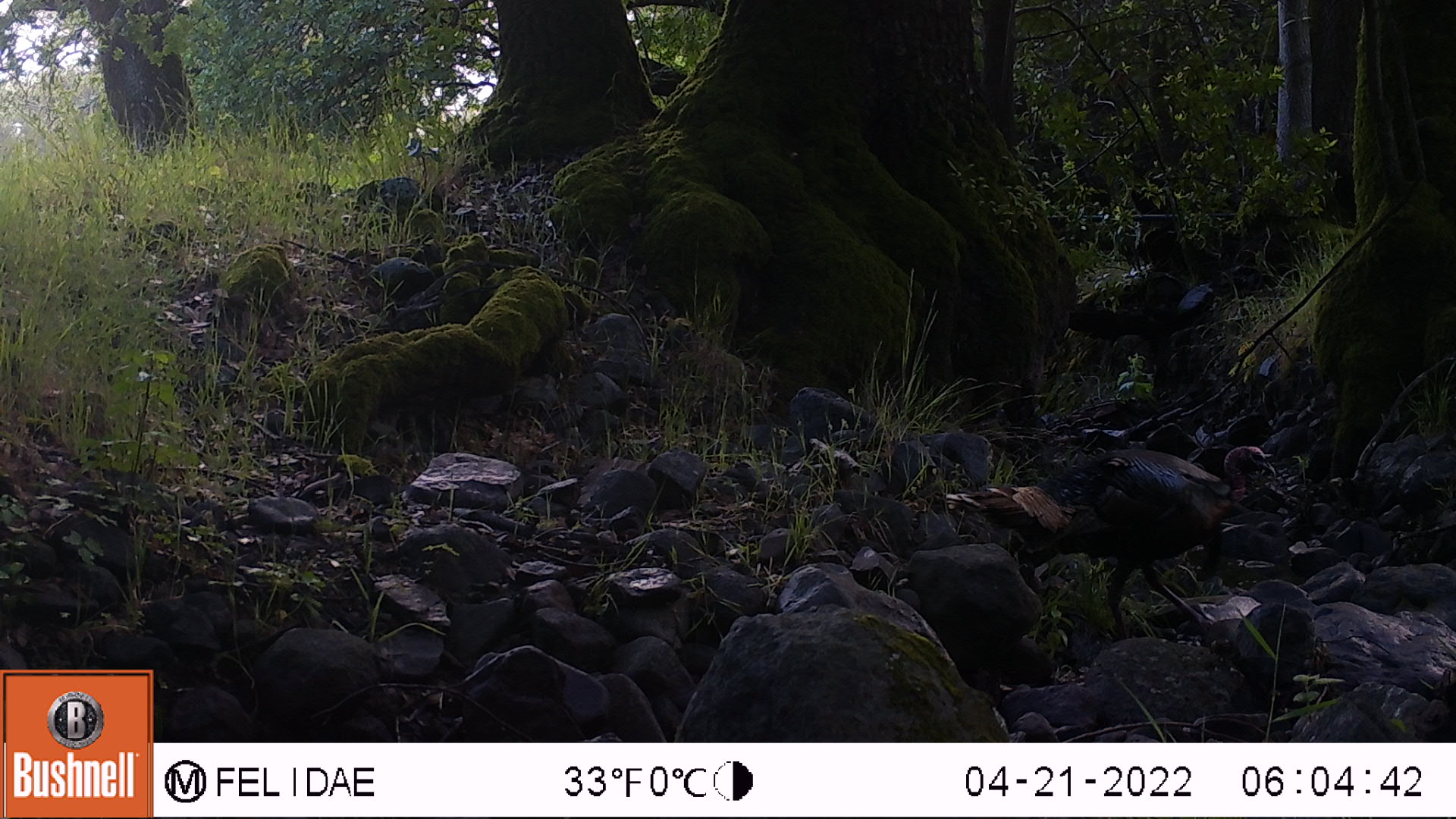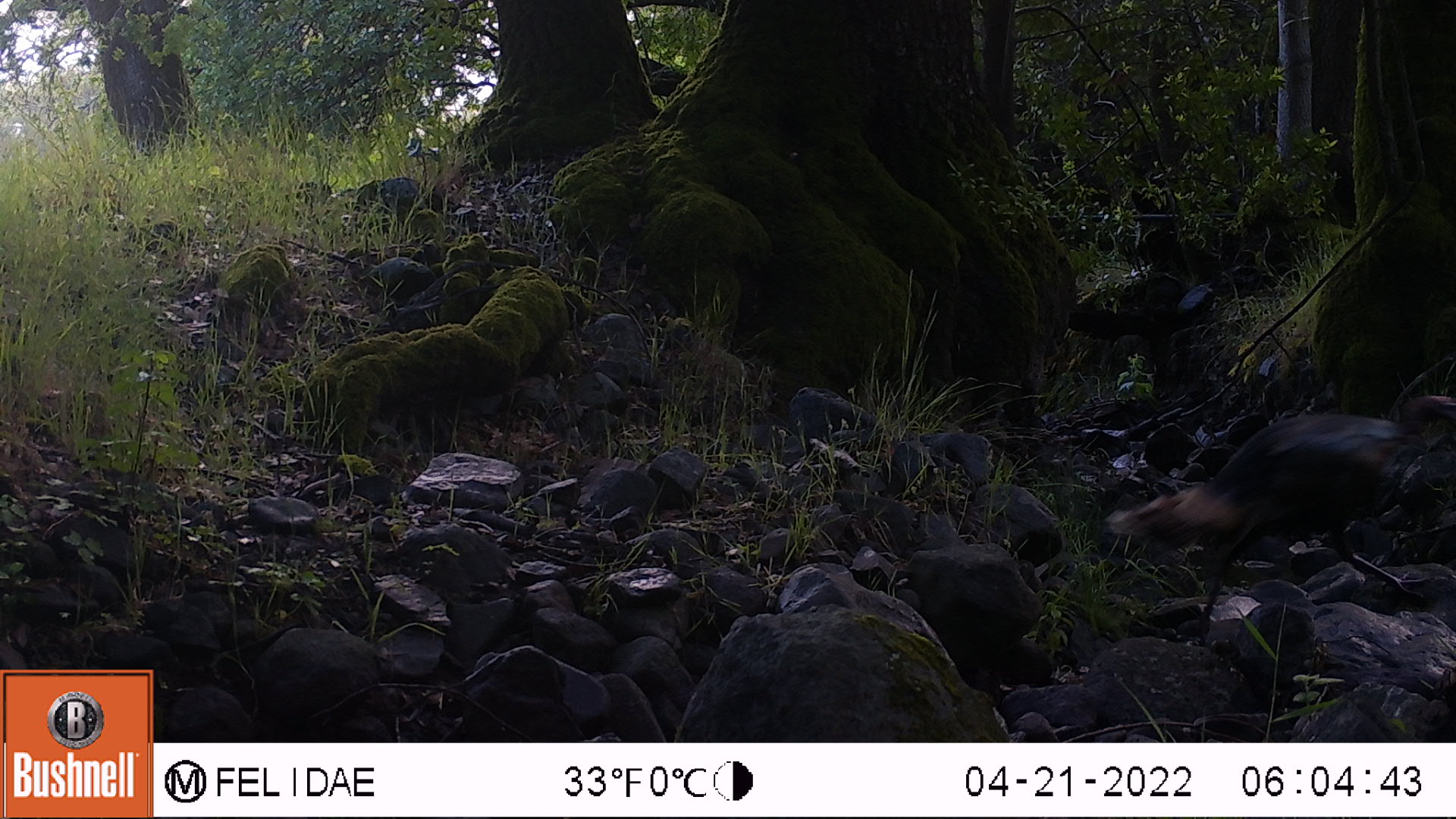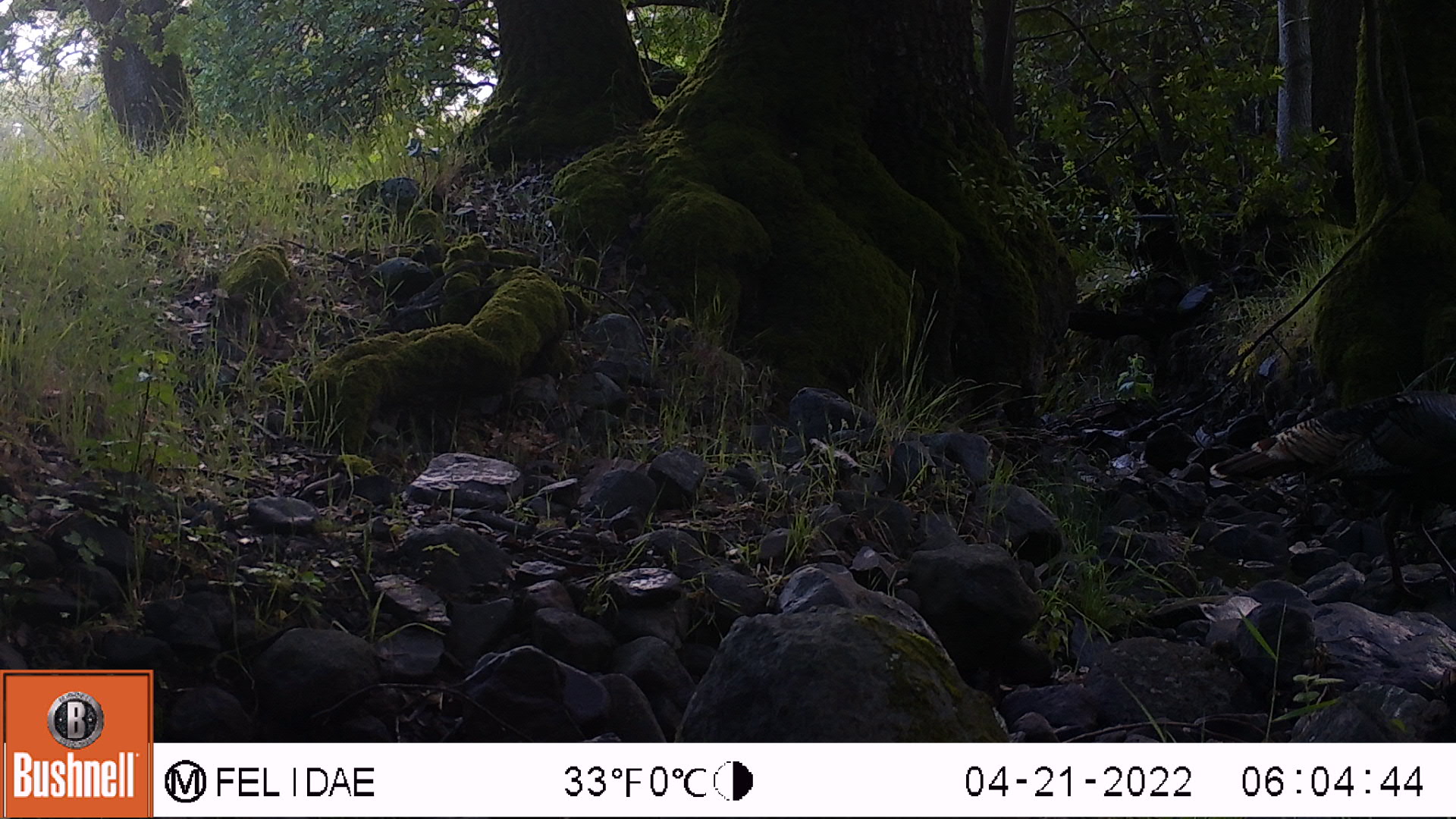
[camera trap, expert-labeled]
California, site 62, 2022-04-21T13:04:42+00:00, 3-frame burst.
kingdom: Animalia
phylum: Chordata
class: Aves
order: Galliformes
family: Phasianidae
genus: Meleagris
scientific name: Meleagris gallopavo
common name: turkey